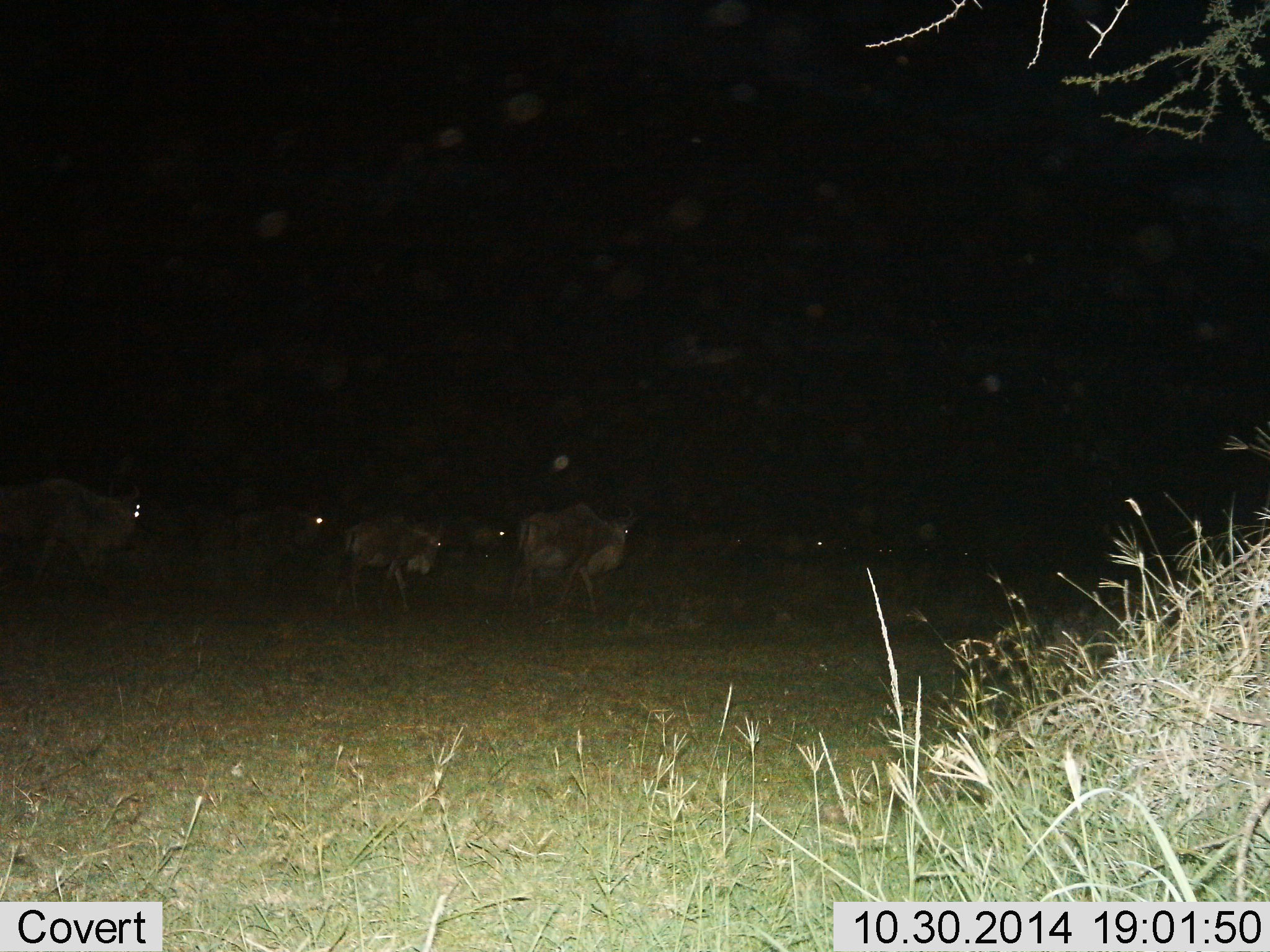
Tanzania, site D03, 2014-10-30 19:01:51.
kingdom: Animalia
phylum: Chordata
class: Mammalia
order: Artiodactyla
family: Bovidae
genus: Connochaetes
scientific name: Connochaetes taurinus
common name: blue wildebeest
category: wildebeest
Wildebeest (blue wildebeest) (Connochaetes taurinus), count 6. Behavior (volunteer vote fractions): standing 40%, resting 10%, moving 80%, interacting 0%. Young present (vote fraction): 0%. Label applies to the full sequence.